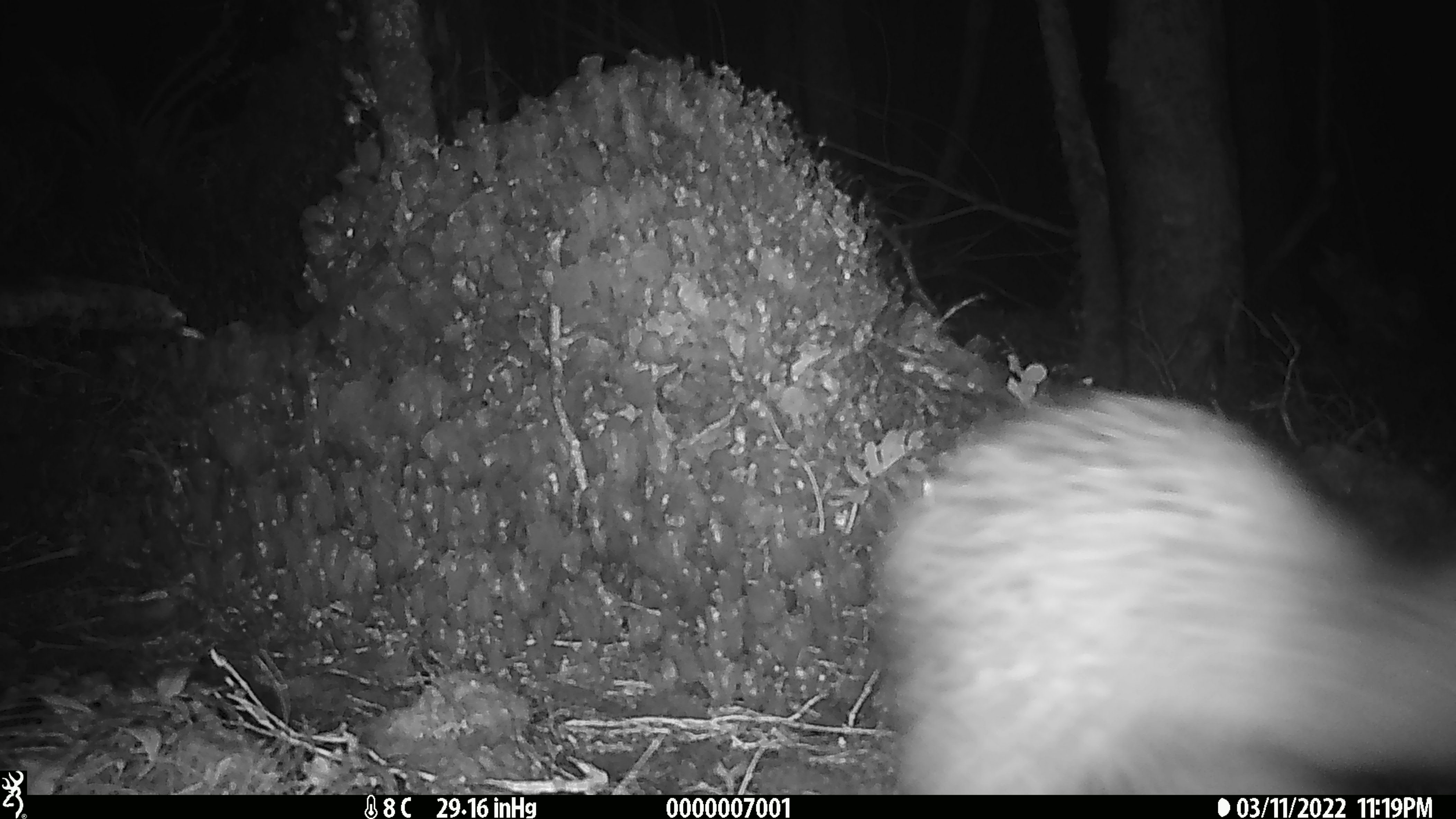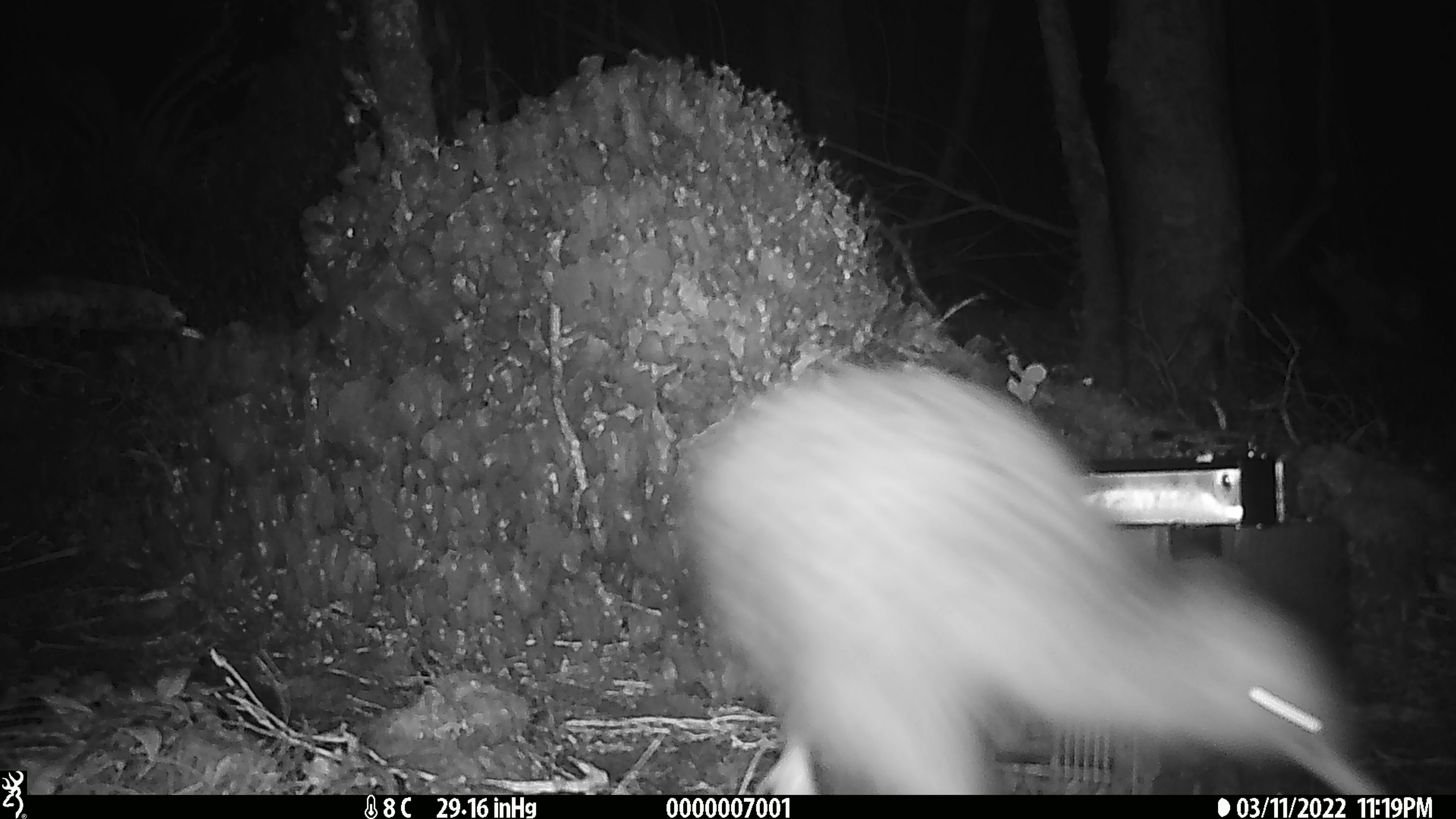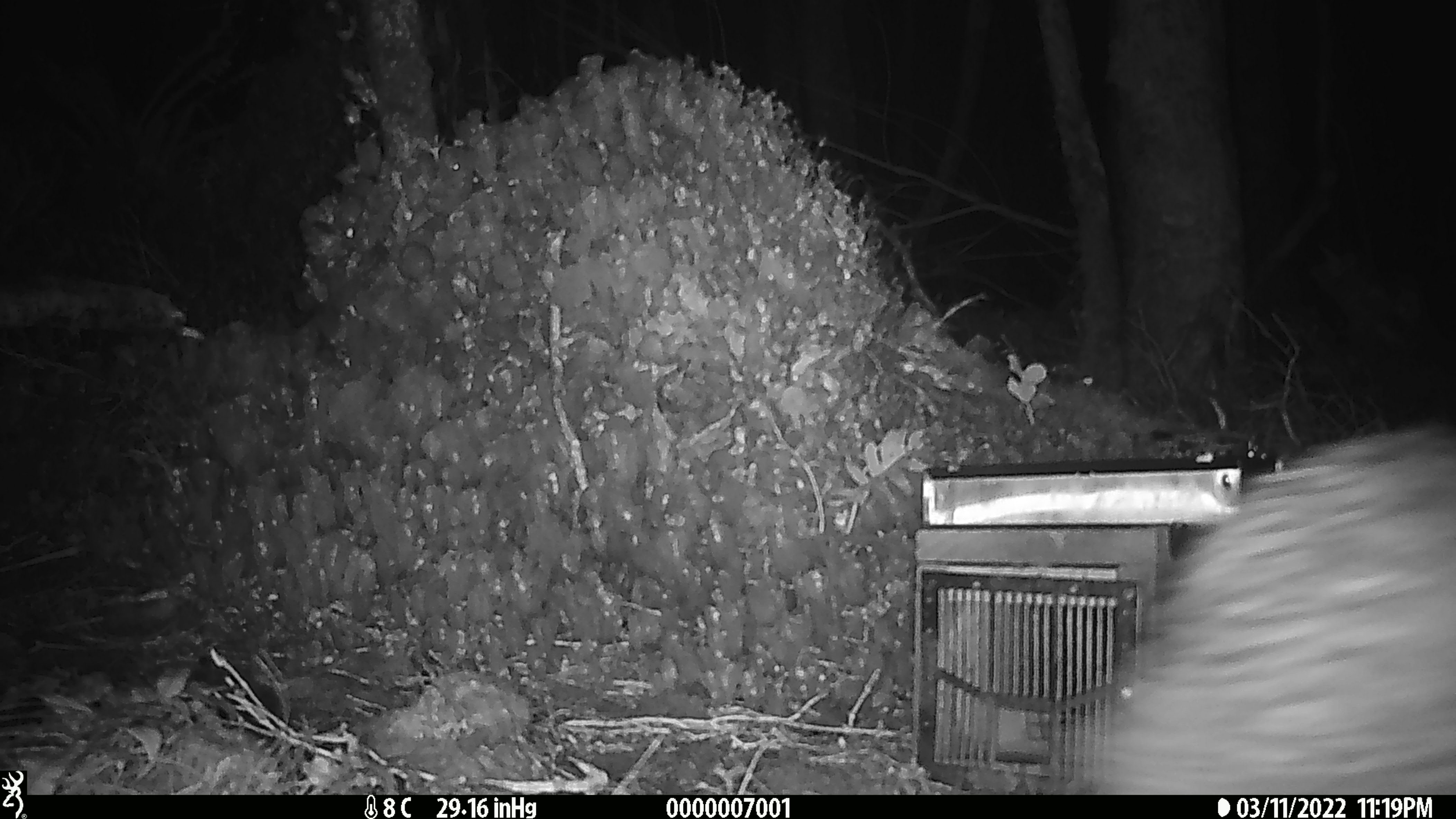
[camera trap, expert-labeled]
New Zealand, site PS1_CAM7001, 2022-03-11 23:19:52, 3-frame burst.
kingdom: Animalia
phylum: Chordata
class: Aves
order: Apterygiformes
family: Apterygidae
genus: Apteryx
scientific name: Apteryx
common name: kiwi